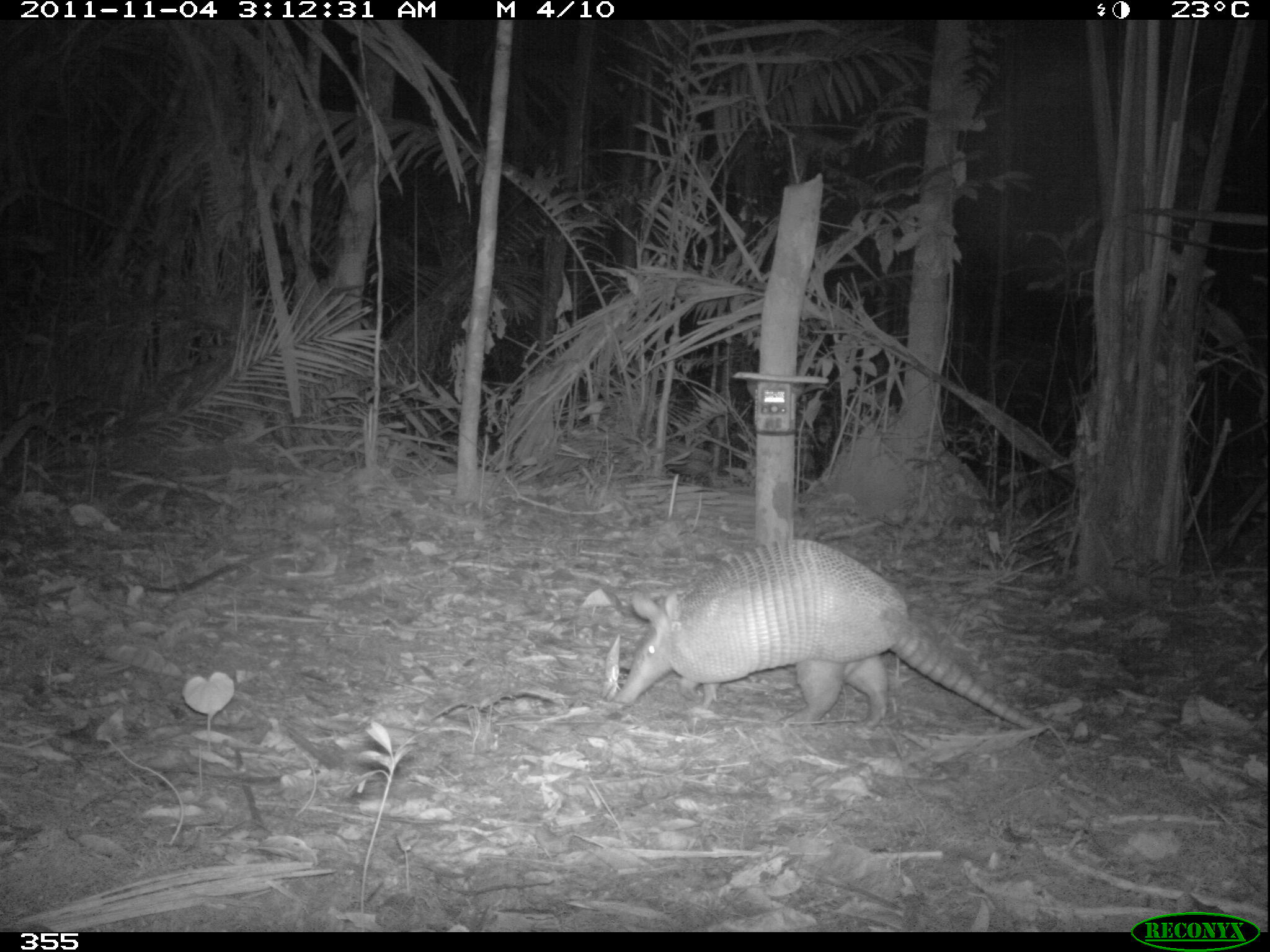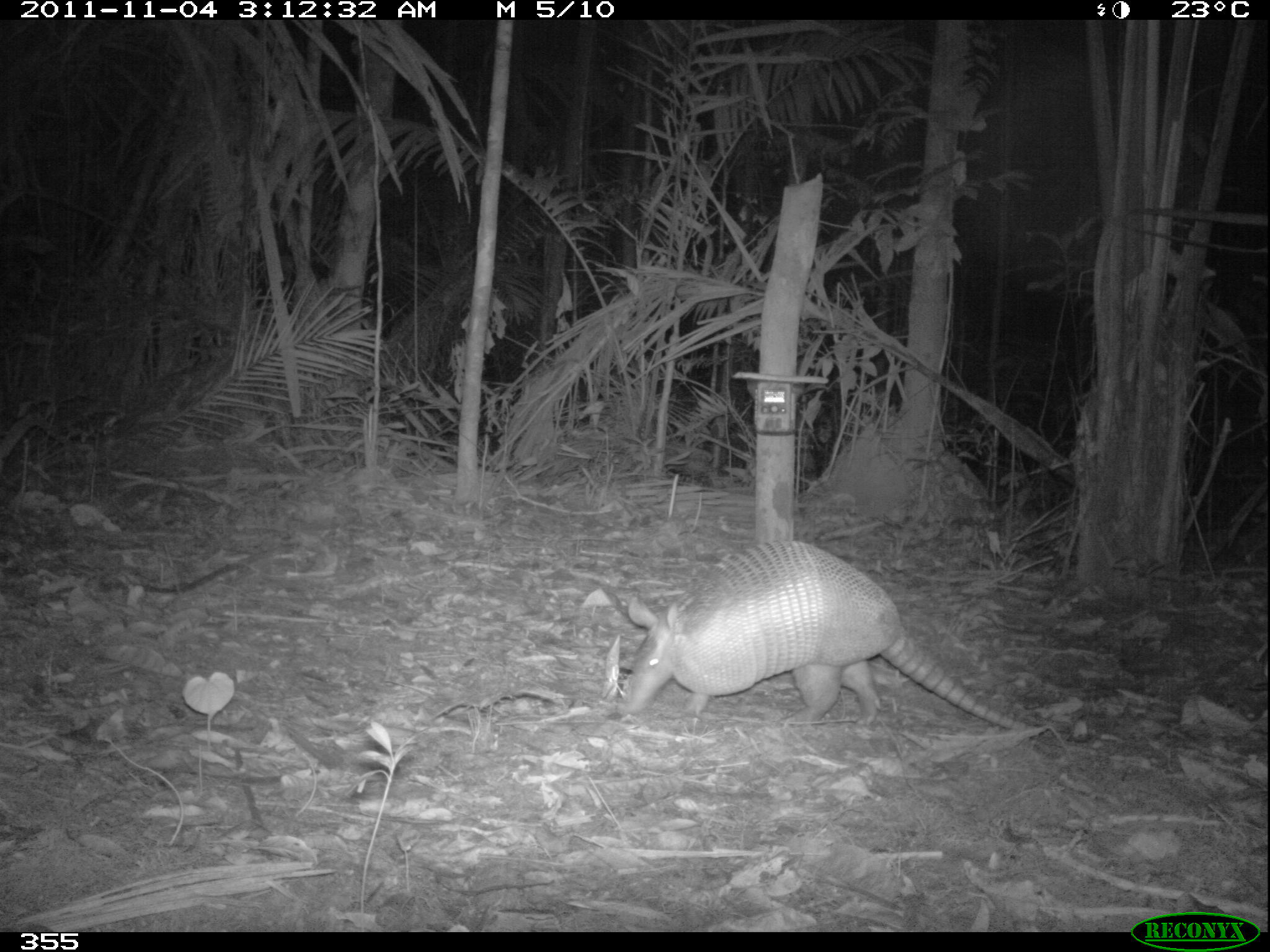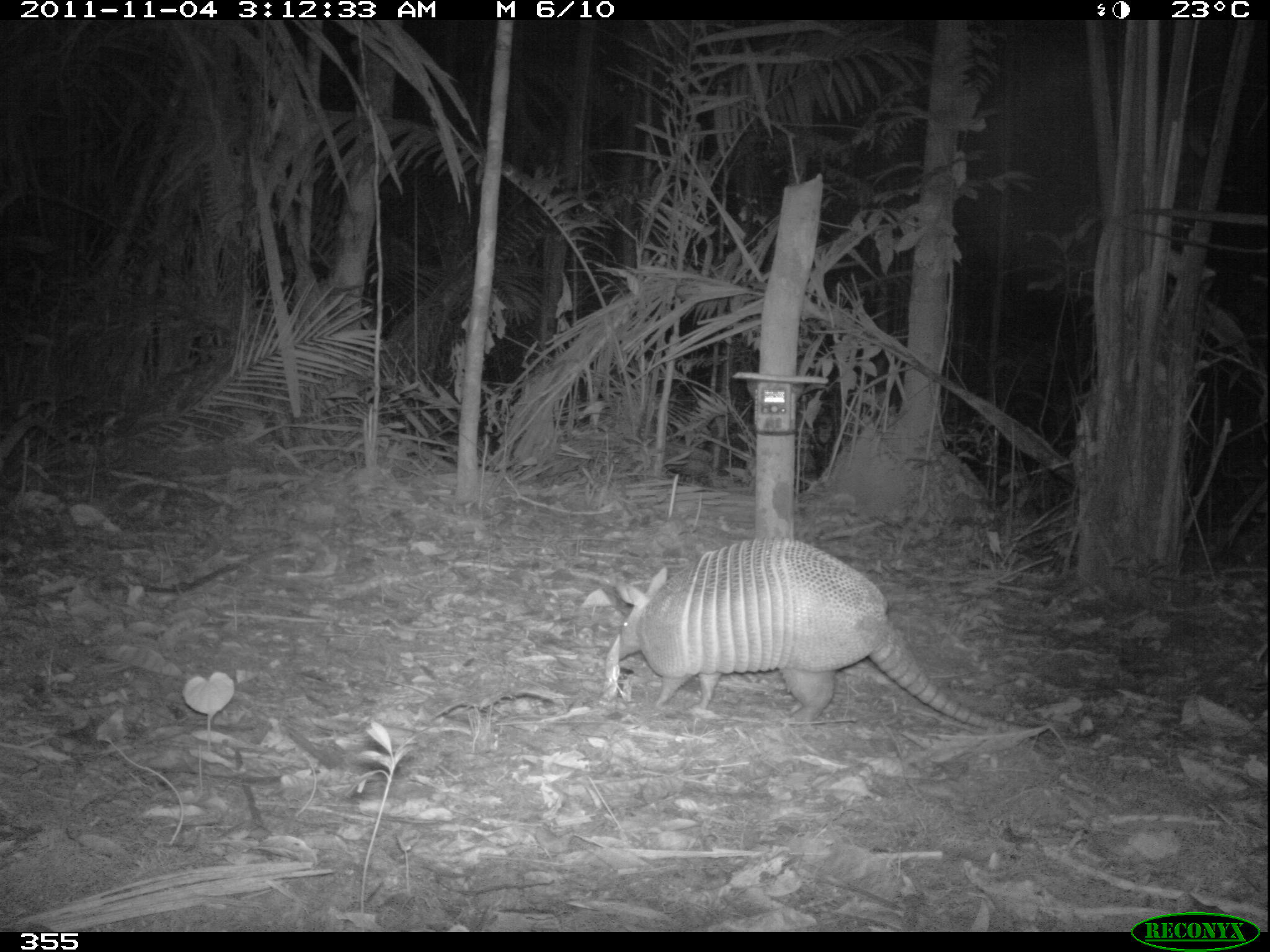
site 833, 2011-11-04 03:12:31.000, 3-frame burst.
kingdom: Animalia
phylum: Chordata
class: Mammalia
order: Cingulata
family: Dasypodidae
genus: Dasypus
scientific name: Dasypus kappleri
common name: greater long-nosed armadillo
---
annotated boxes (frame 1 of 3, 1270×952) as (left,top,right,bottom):
dasypus kappleri: (603,535,1074,744)